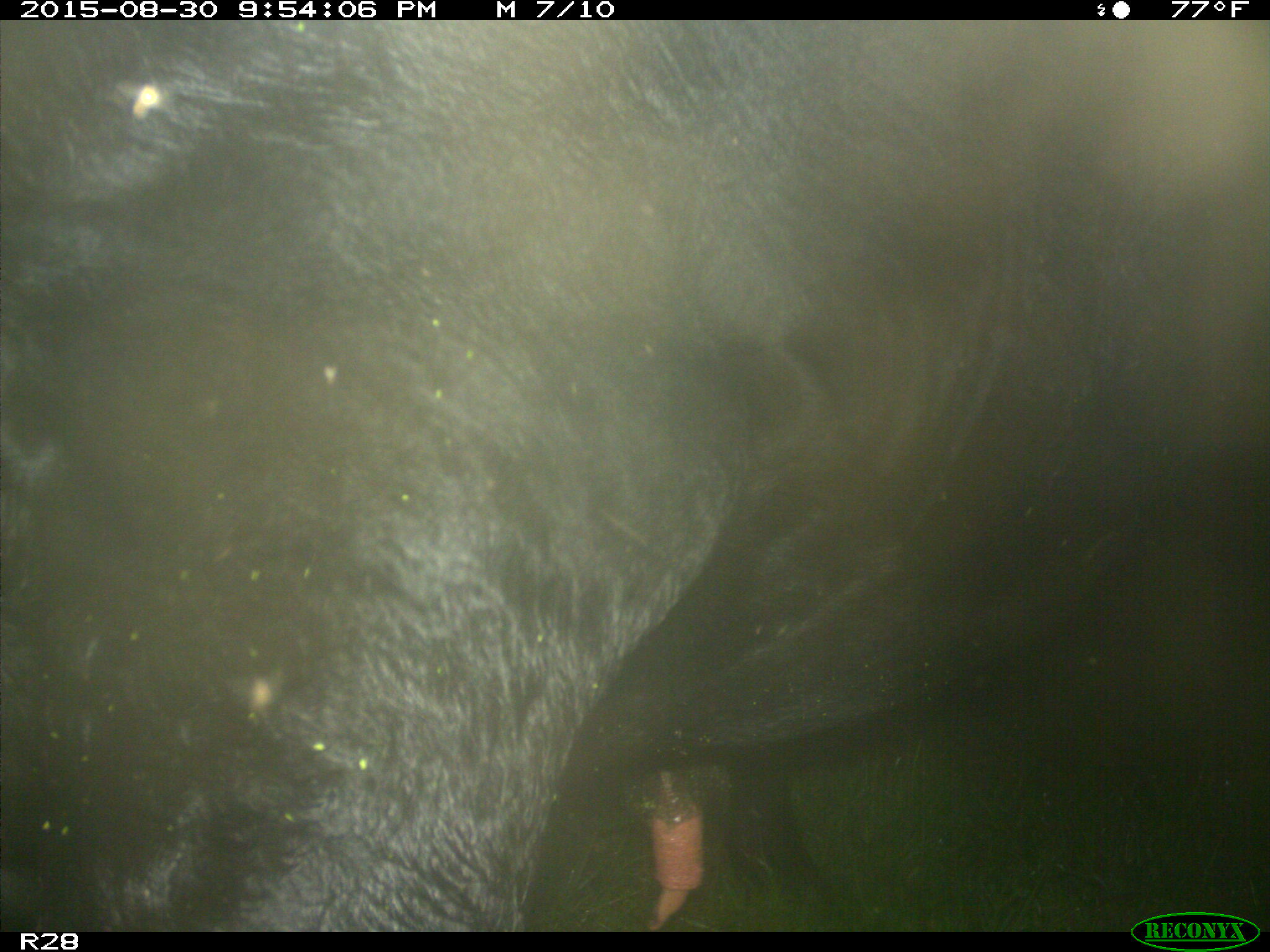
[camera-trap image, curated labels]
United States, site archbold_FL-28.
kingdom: Animalia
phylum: Chordata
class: Mammalia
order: Artiodactyla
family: Bovidae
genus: Bos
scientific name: Bos taurus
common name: domestic cow